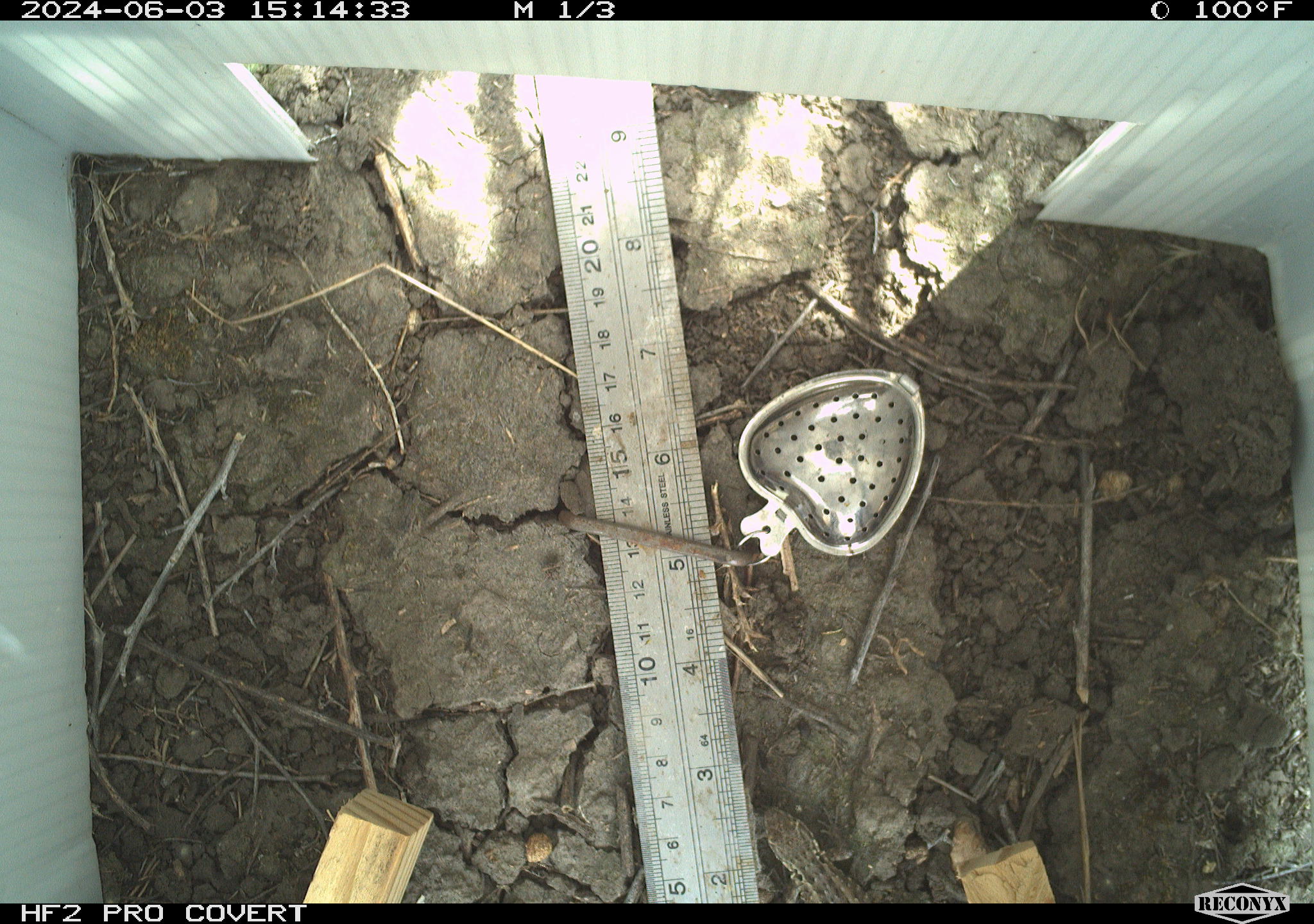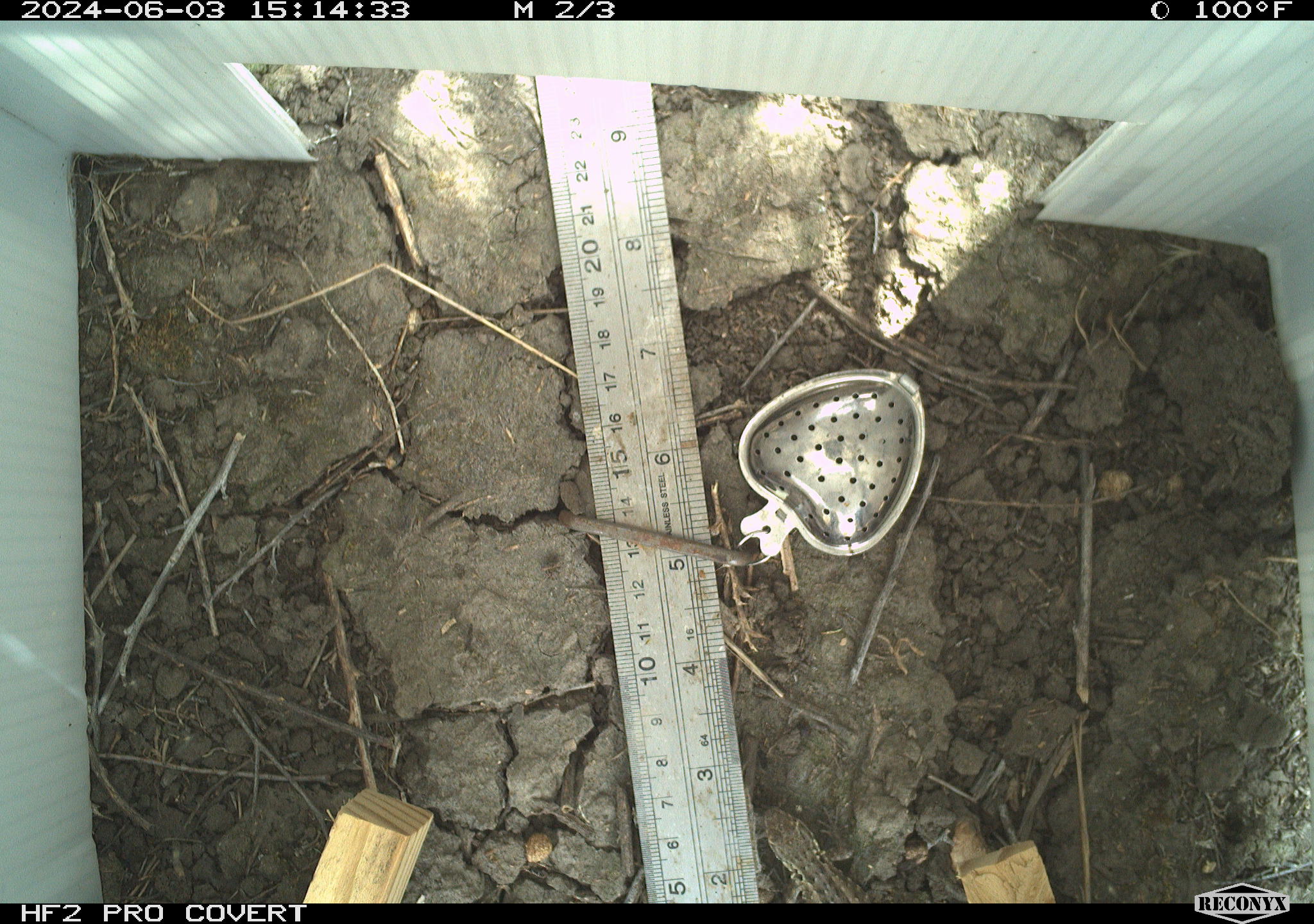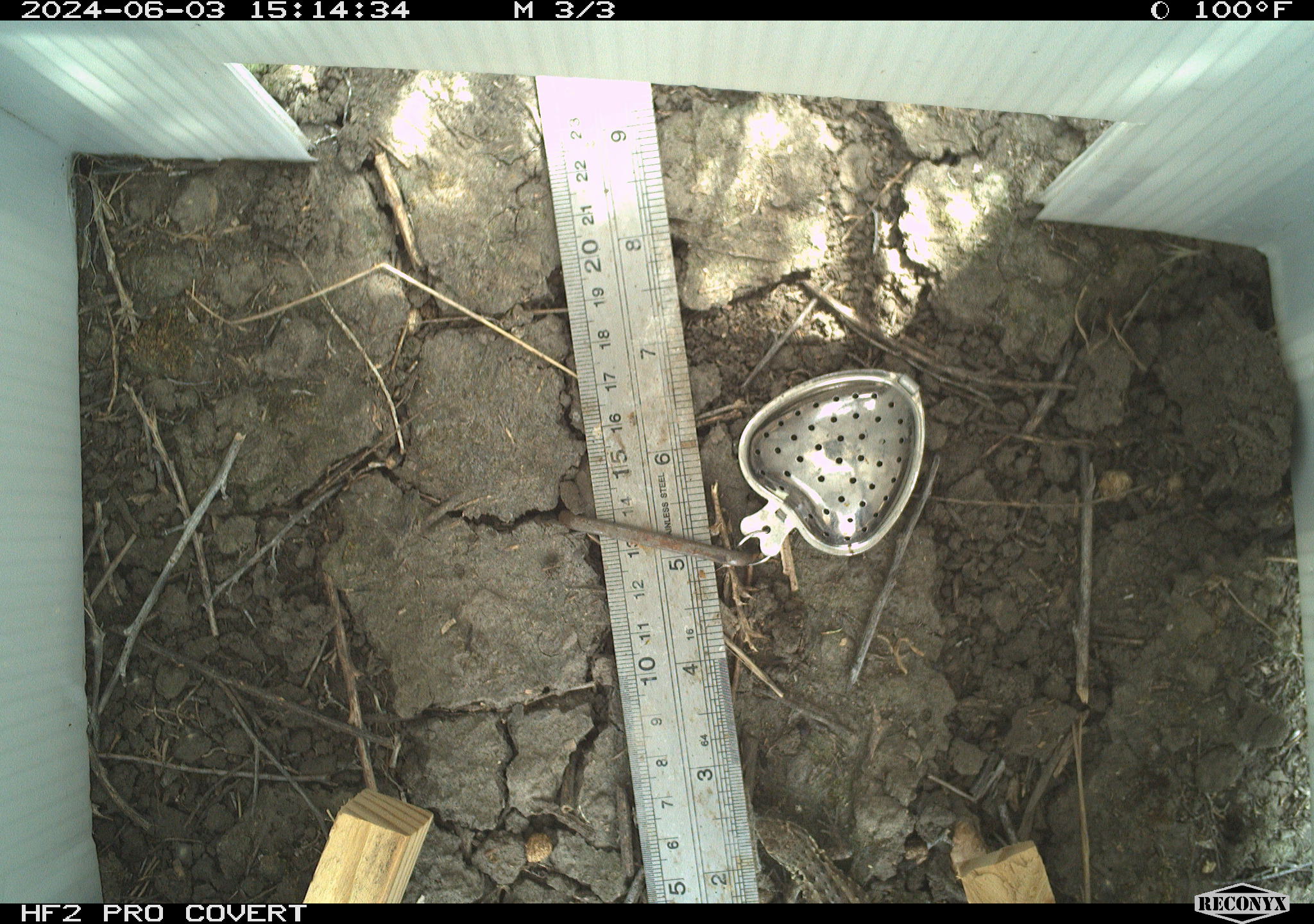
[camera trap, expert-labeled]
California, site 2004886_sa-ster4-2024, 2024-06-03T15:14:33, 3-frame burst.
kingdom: Animalia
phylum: Chordata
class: Reptilia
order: Squamata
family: Phrynosomatidae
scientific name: Phrynosomatidae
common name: phrynosomatid lizards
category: phrynosomatidae family